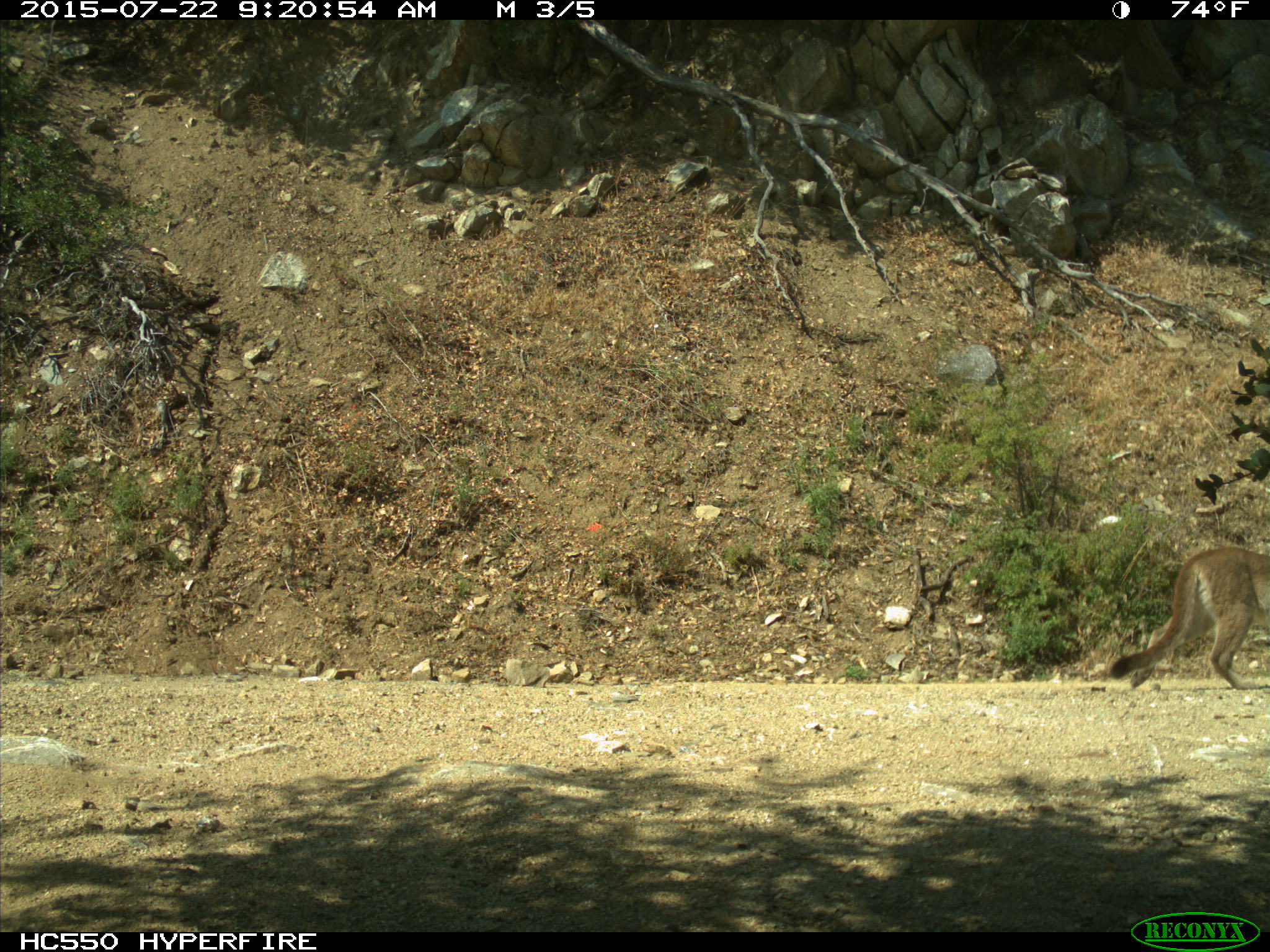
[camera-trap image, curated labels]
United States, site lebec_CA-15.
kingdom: Animalia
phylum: Chordata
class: Mammalia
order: Carnivora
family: Felidae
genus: Puma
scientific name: Puma concolor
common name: mountain lion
Puma concolor (mountain lion).